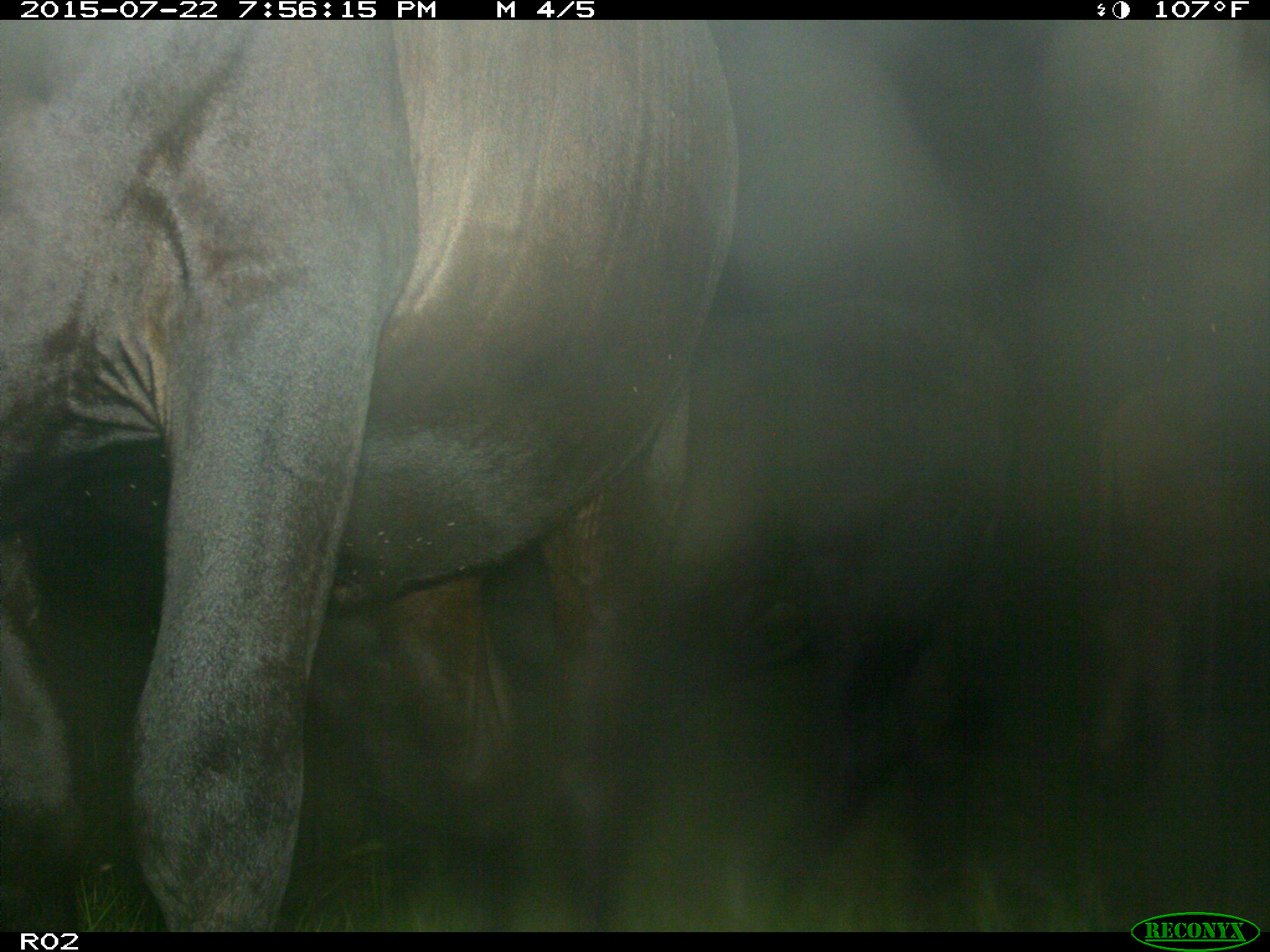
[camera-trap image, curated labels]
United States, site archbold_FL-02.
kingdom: Animalia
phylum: Chordata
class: Mammalia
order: Artiodactyla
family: Bovidae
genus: Bos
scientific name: Bos taurus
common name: domestic cow